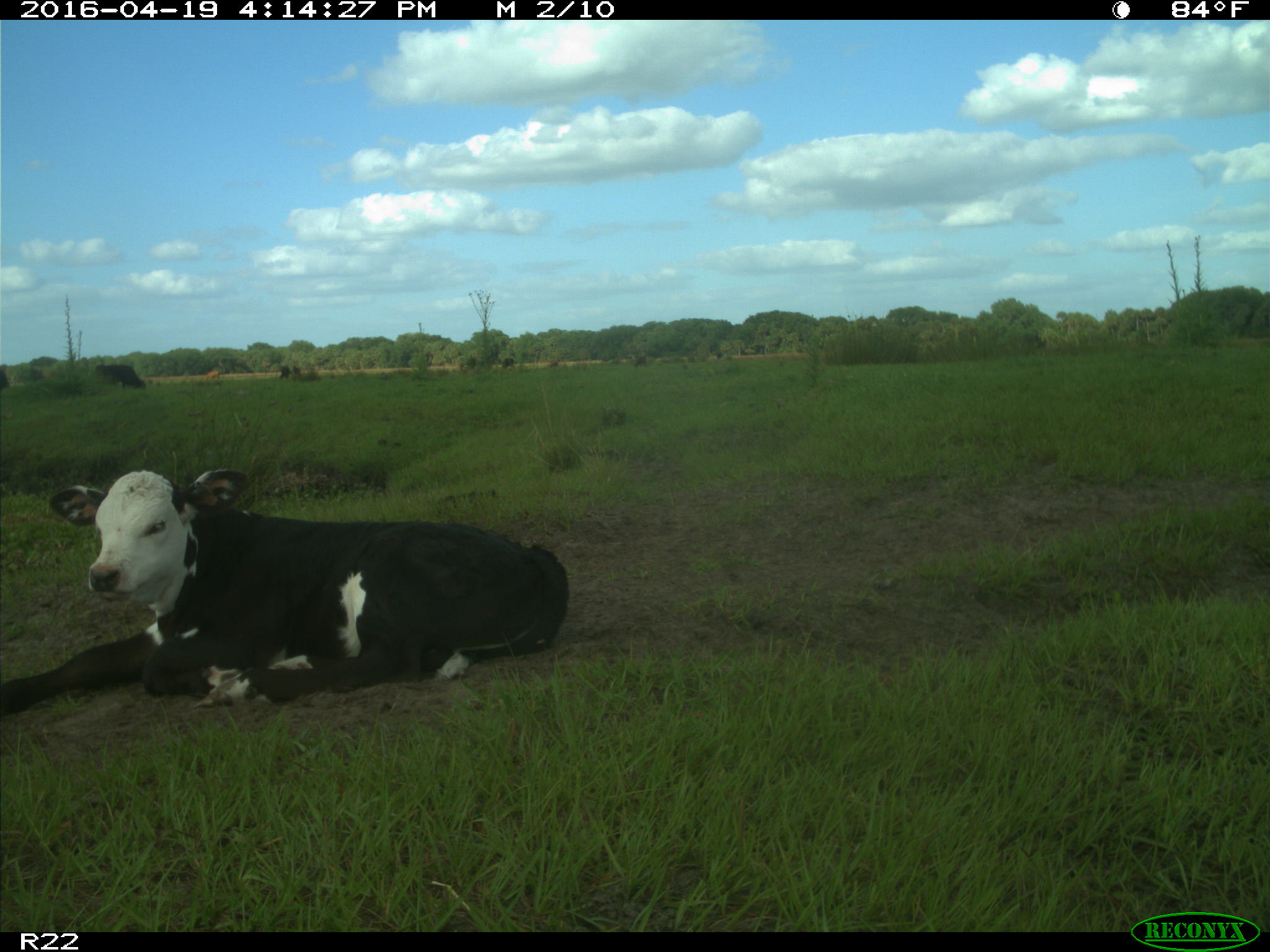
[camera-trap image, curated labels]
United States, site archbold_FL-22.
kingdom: Animalia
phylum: Chordata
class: Mammalia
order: Artiodactyla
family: Bovidae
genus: Bos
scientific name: Bos taurus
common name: domestic cow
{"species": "Bos taurus (domestic cow)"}